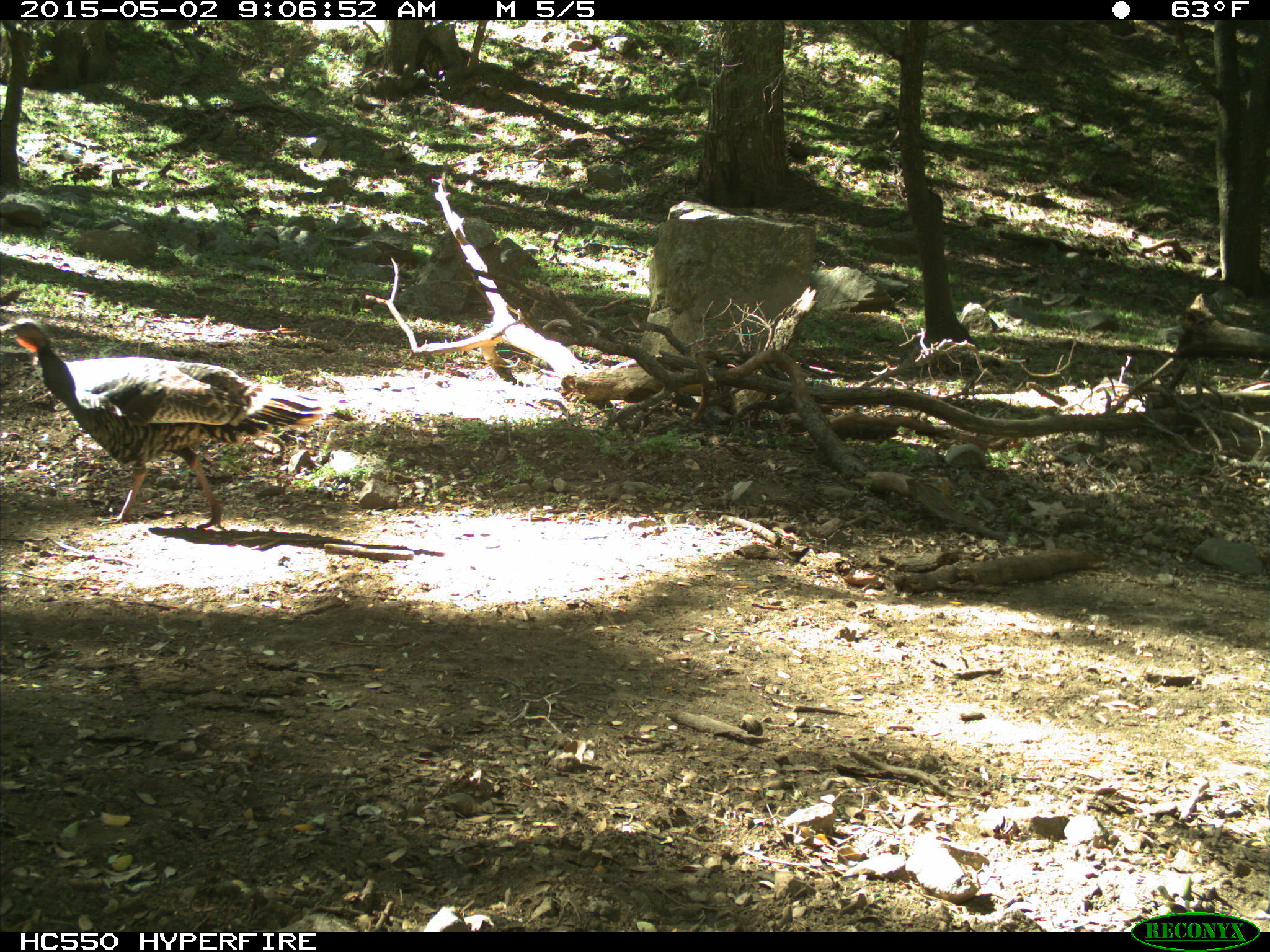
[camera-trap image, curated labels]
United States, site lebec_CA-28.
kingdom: Animalia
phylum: Chordata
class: Aves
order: Galliformes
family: Phasianidae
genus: Meleagris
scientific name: Meleagris gallopavo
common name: wild turkey